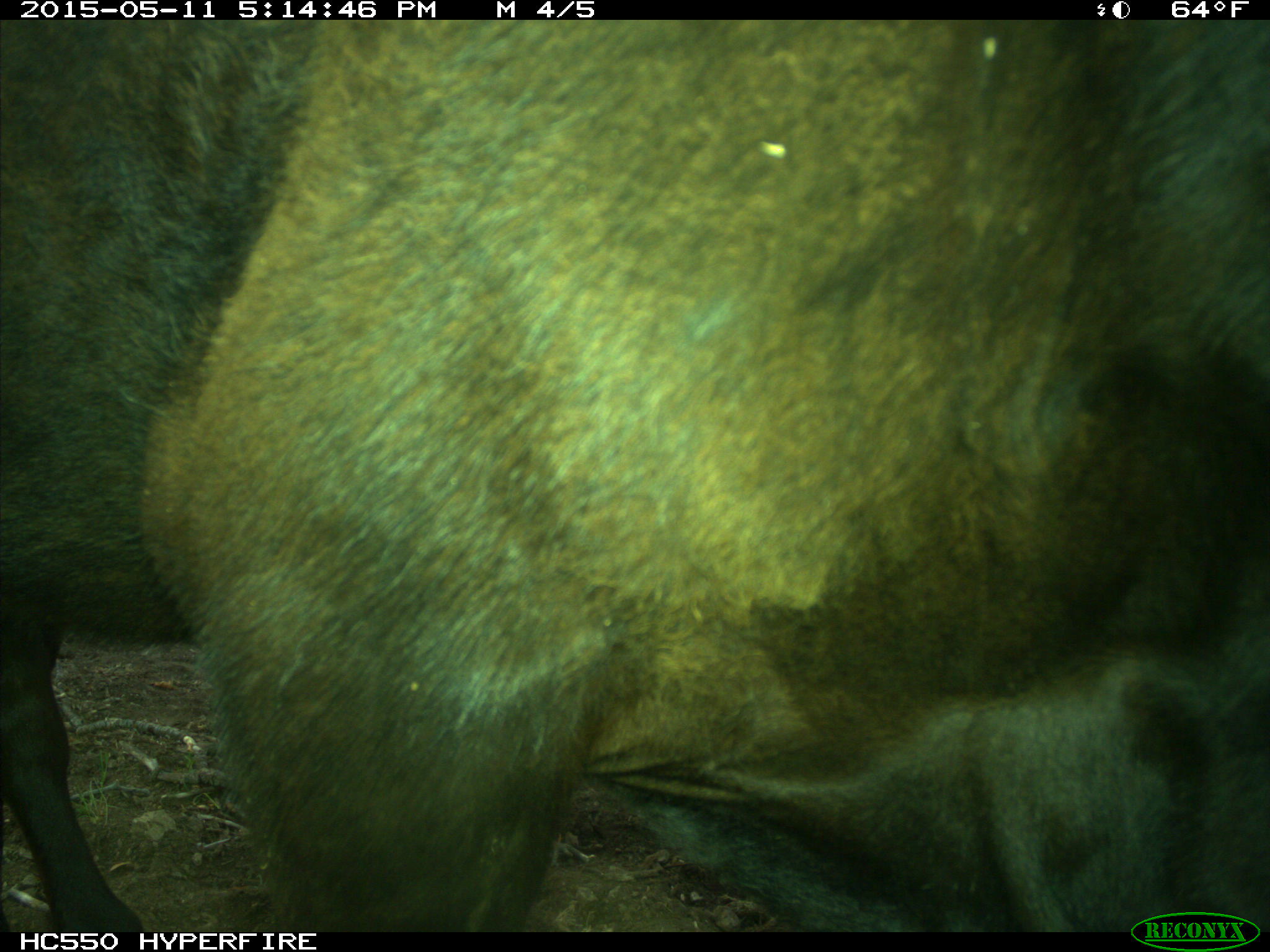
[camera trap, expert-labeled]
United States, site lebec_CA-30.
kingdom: Animalia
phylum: Chordata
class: Mammalia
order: Artiodactyla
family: Bovidae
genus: Bos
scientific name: Bos taurus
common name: domestic cow